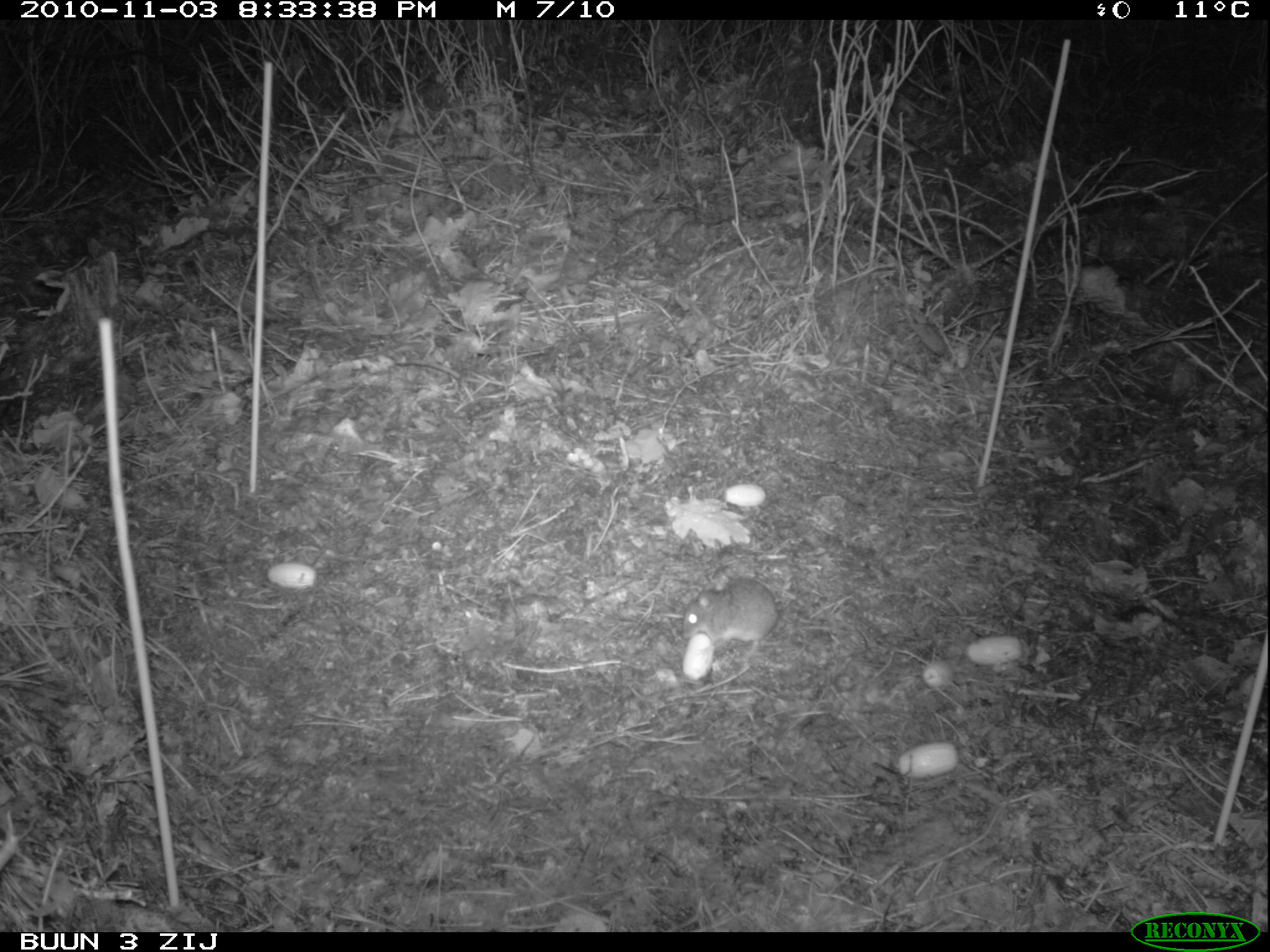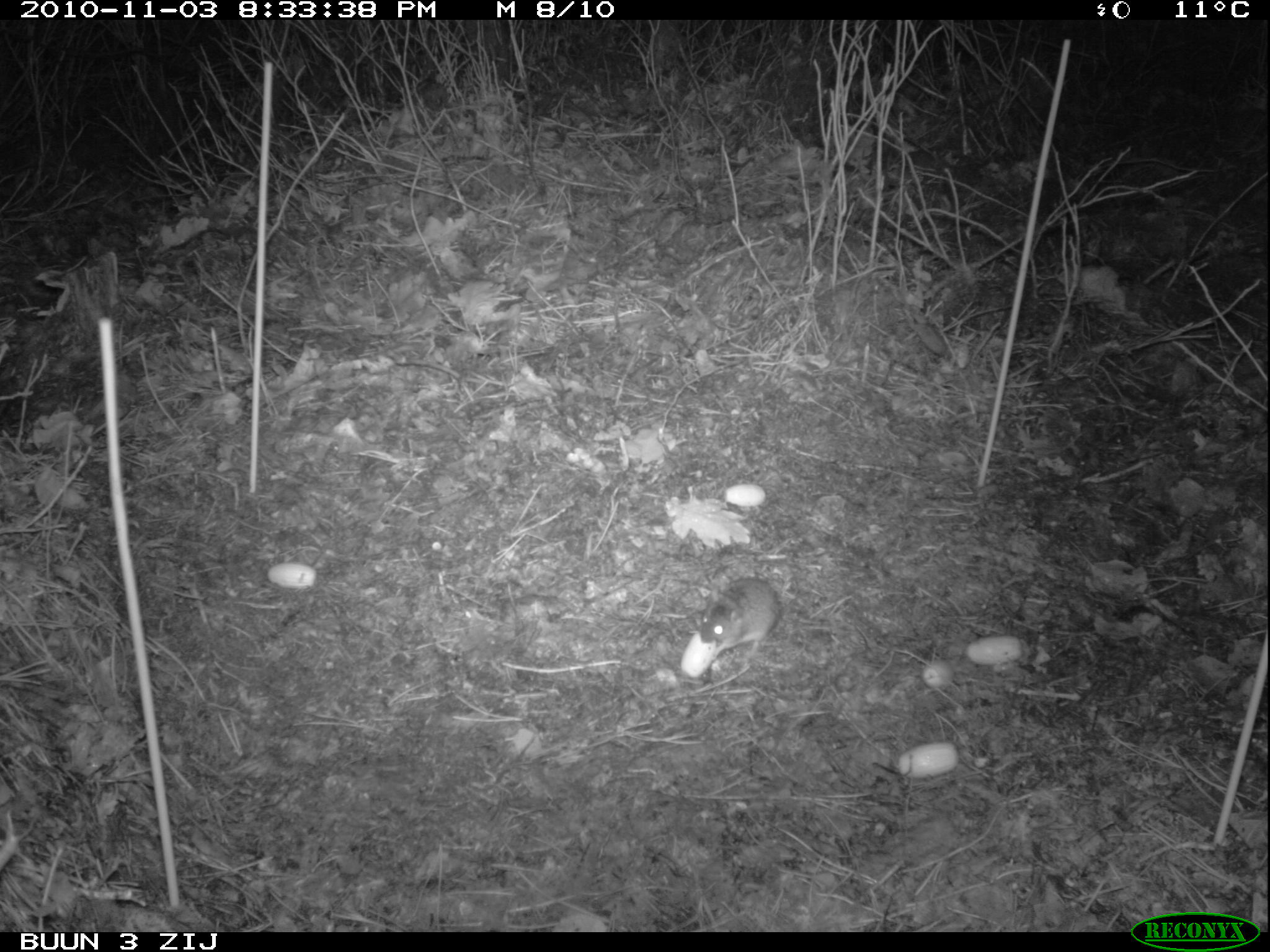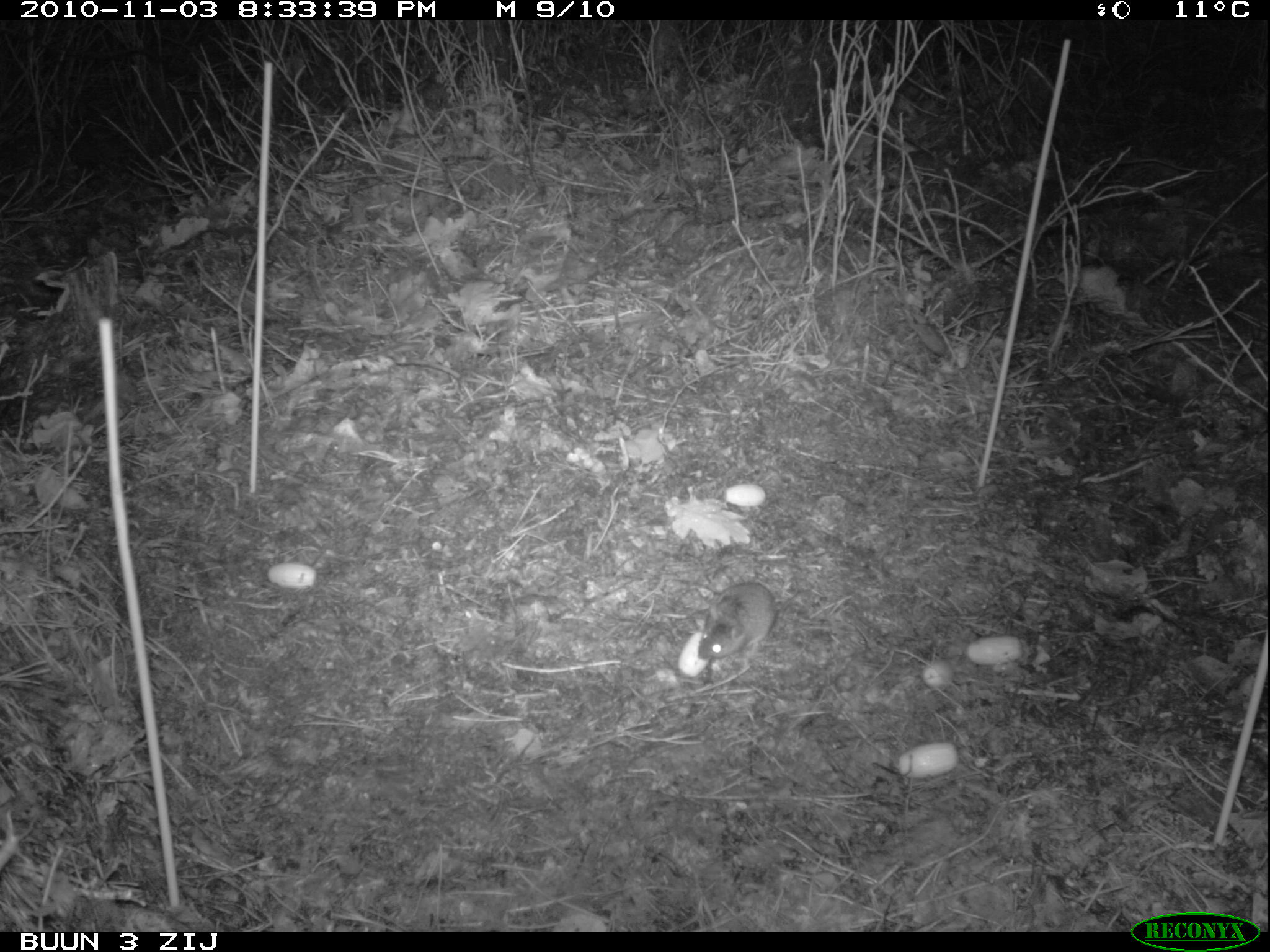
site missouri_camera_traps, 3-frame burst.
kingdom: Animalia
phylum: Chordata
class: Mammalia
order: Rodentia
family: Muridae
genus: Apodemus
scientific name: Apodemus sylvaticus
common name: wood mouse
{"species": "wood mouse (Apodemus sylvaticus)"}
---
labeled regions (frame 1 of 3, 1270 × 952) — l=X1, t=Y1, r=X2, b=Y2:
wood mouse: l=654, t=560, r=786, b=697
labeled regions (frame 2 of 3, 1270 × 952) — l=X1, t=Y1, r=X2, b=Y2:
wood mouse: l=657, t=560, r=792, b=694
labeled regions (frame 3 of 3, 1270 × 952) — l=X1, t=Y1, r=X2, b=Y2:
wood mouse: l=649, t=568, r=786, b=703